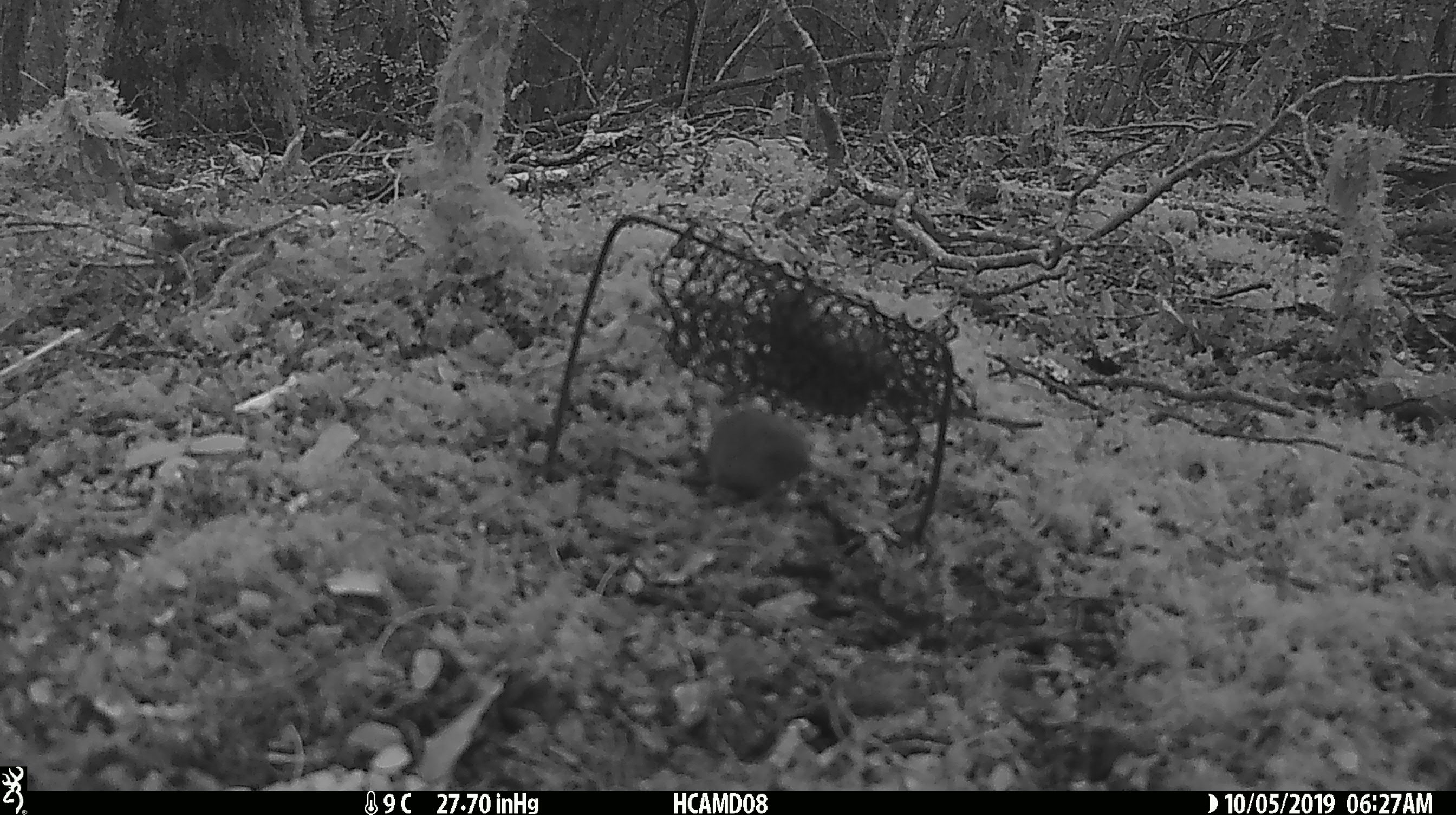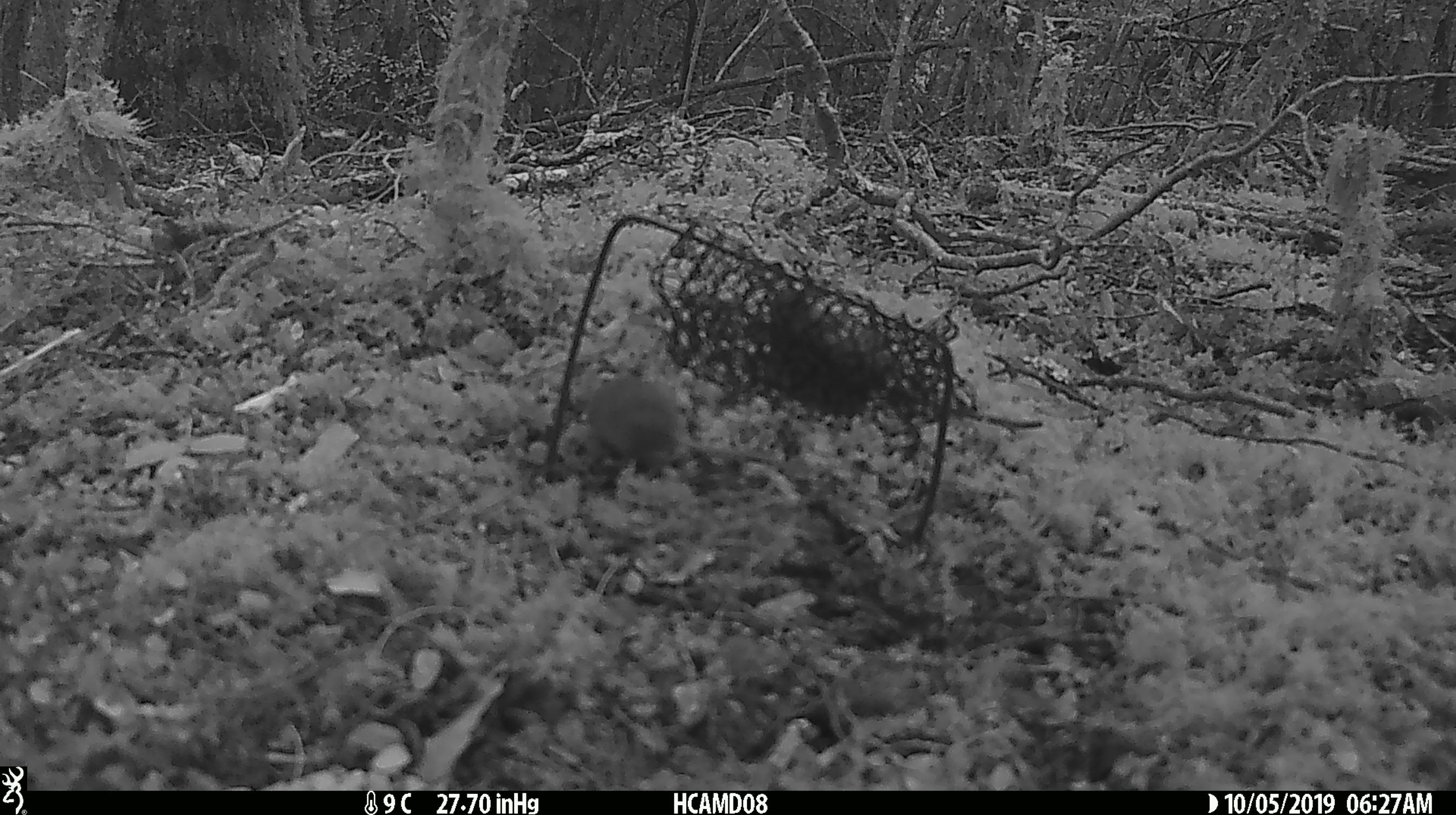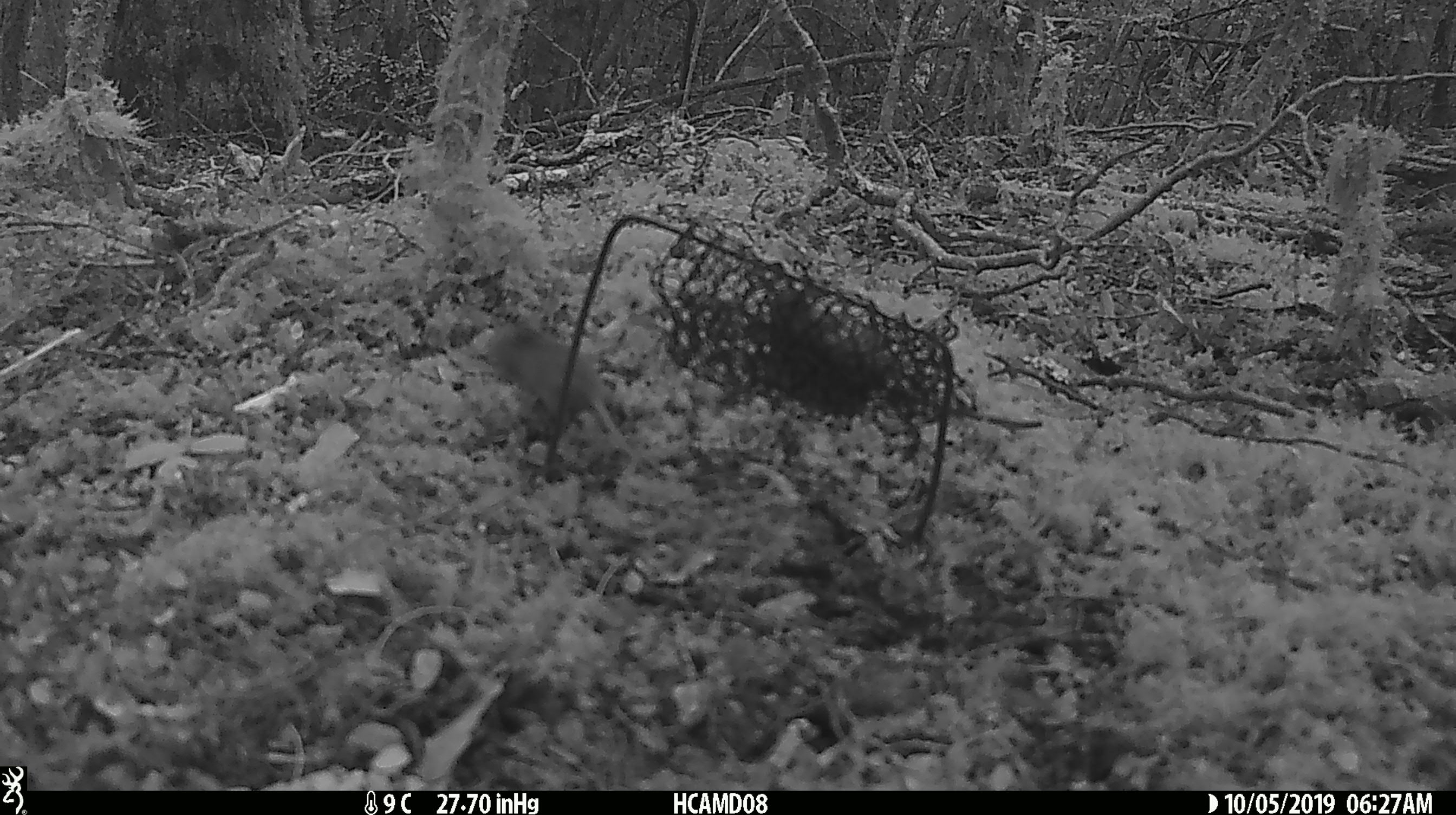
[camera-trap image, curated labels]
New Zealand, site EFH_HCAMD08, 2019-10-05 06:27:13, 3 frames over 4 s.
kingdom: Animalia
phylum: Chordata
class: Mammalia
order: Rodentia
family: Muridae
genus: Mus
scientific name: Mus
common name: mouse